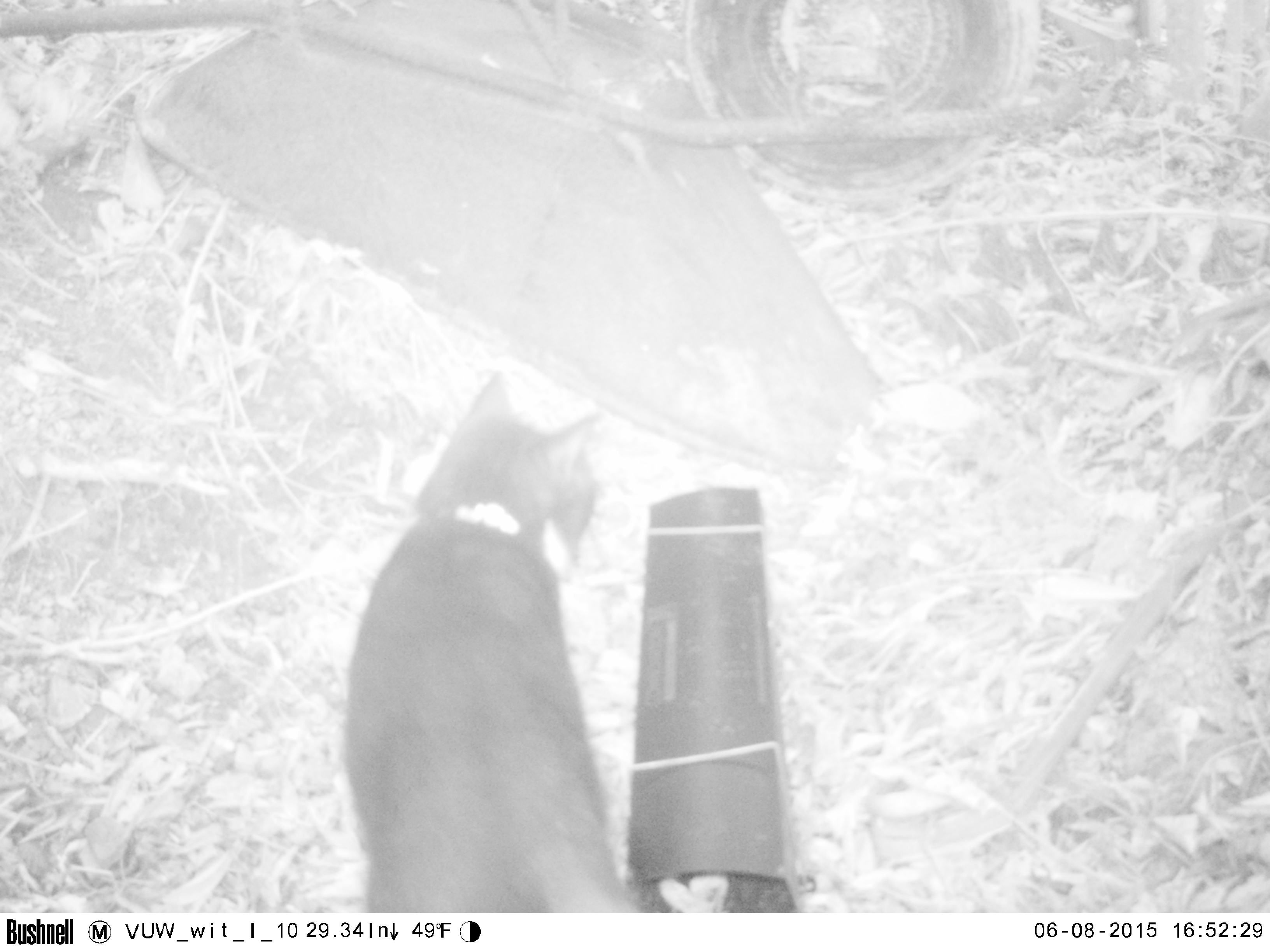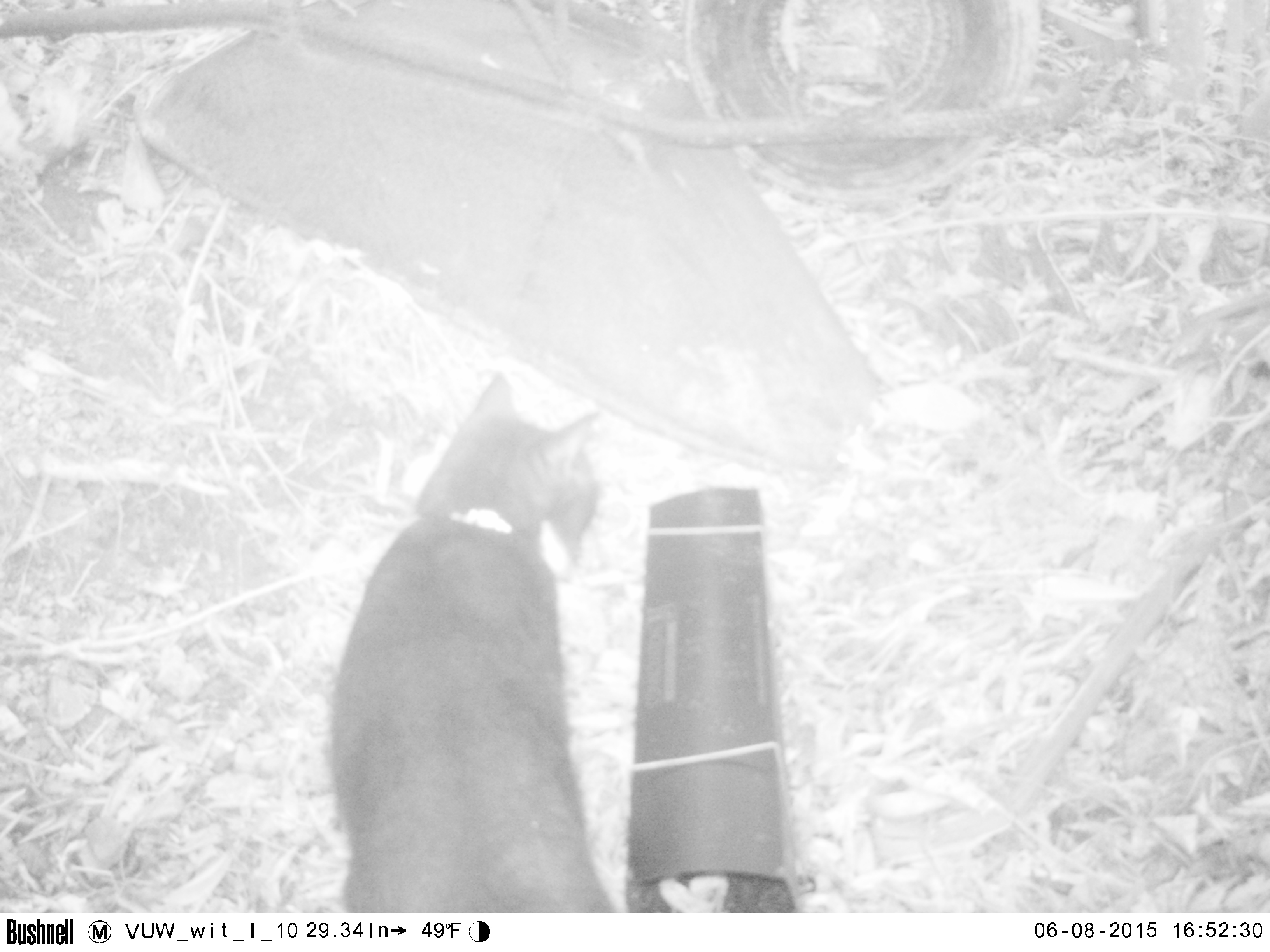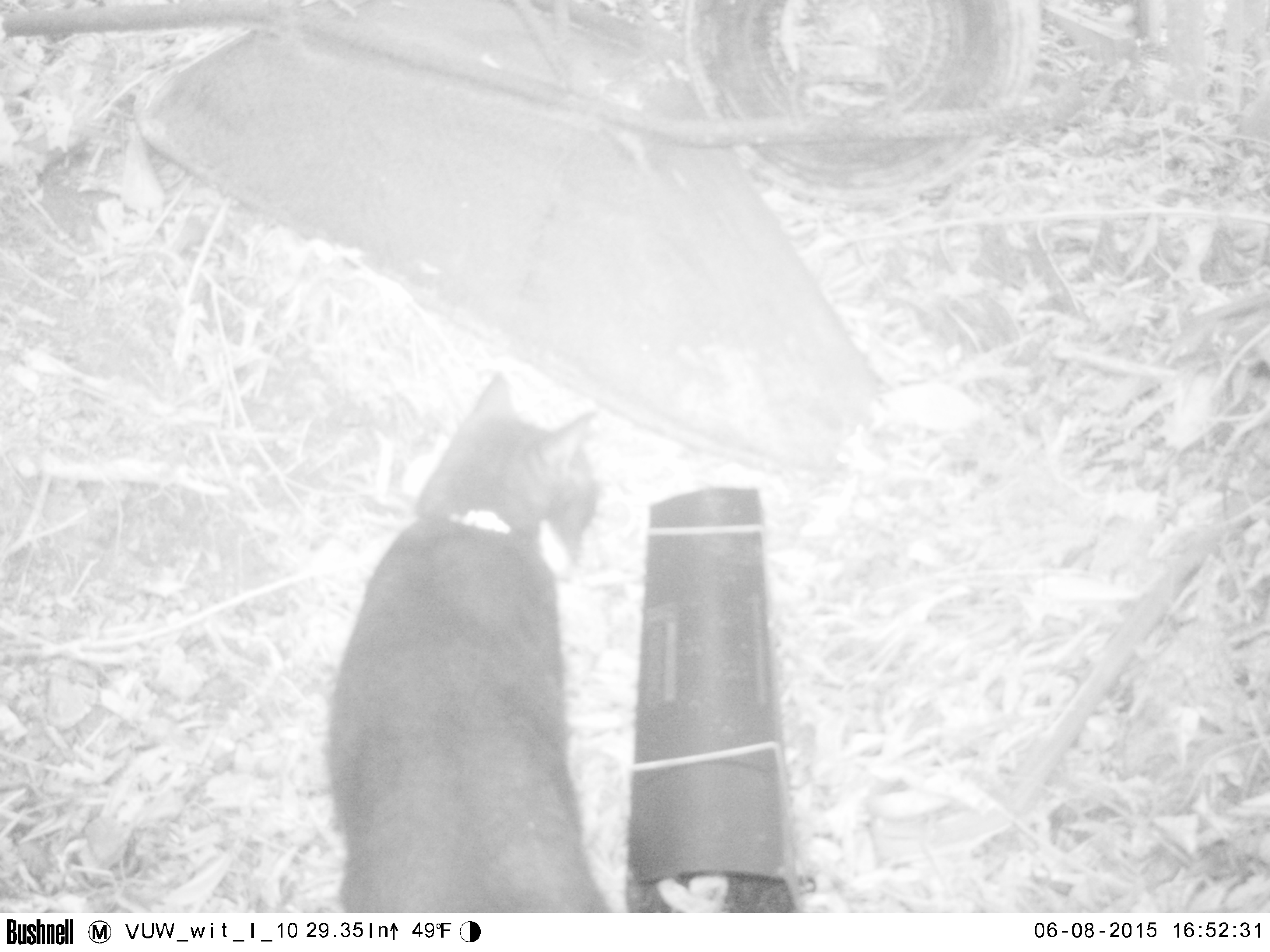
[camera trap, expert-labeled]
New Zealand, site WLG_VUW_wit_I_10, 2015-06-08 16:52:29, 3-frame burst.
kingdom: Animalia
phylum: Chordata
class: Mammalia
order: Carnivora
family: Felidae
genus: Felis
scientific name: Felis catus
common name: domestic cat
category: cat